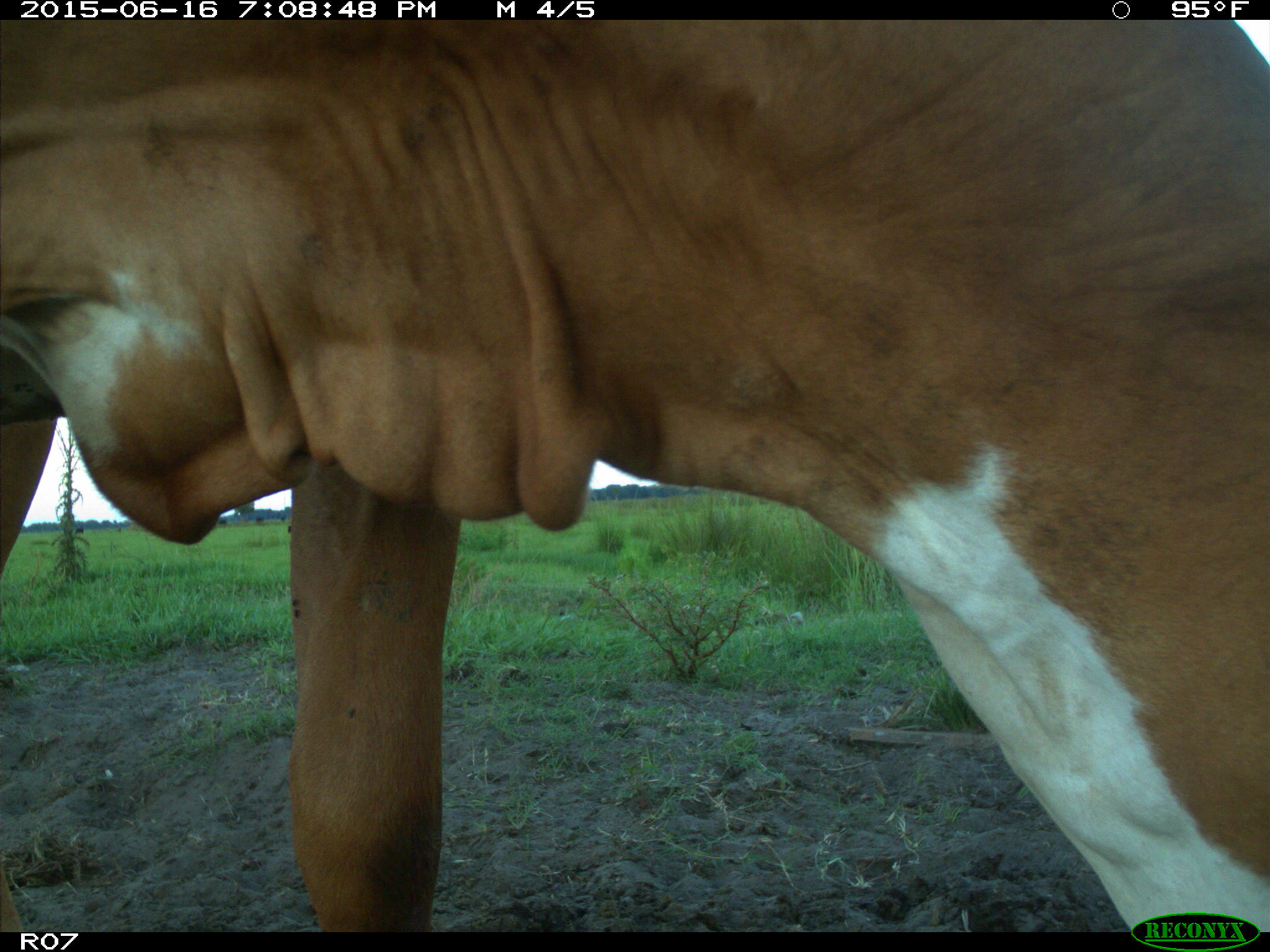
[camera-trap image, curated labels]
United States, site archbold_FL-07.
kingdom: Animalia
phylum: Chordata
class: Mammalia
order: Artiodactyla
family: Bovidae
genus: Bos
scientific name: Bos taurus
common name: domestic cow